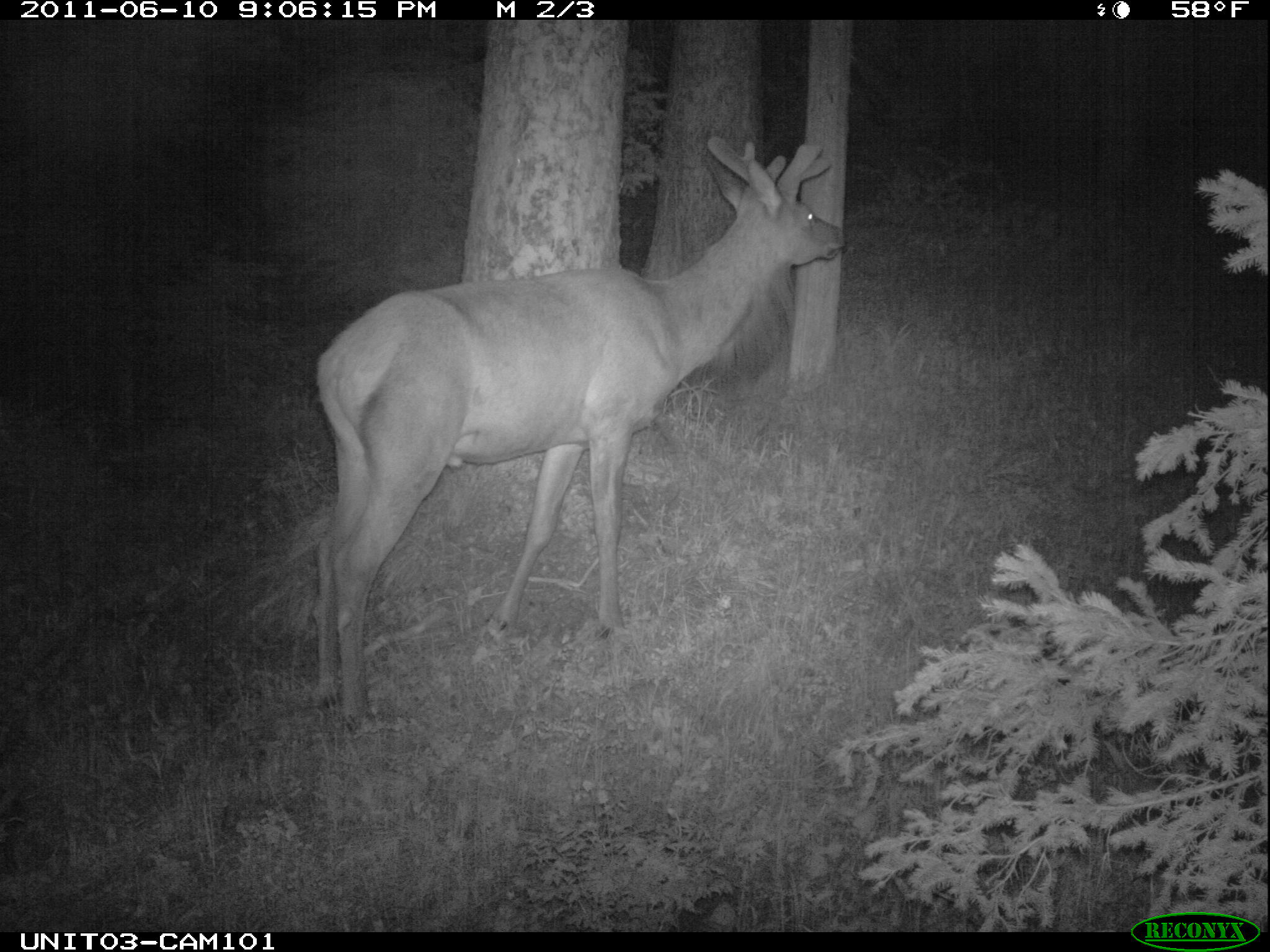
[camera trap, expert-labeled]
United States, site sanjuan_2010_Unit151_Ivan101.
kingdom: Animalia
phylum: Chordata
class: Mammalia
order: Artiodactyla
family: Cervidae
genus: Cervus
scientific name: Cervus elaphus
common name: red deer